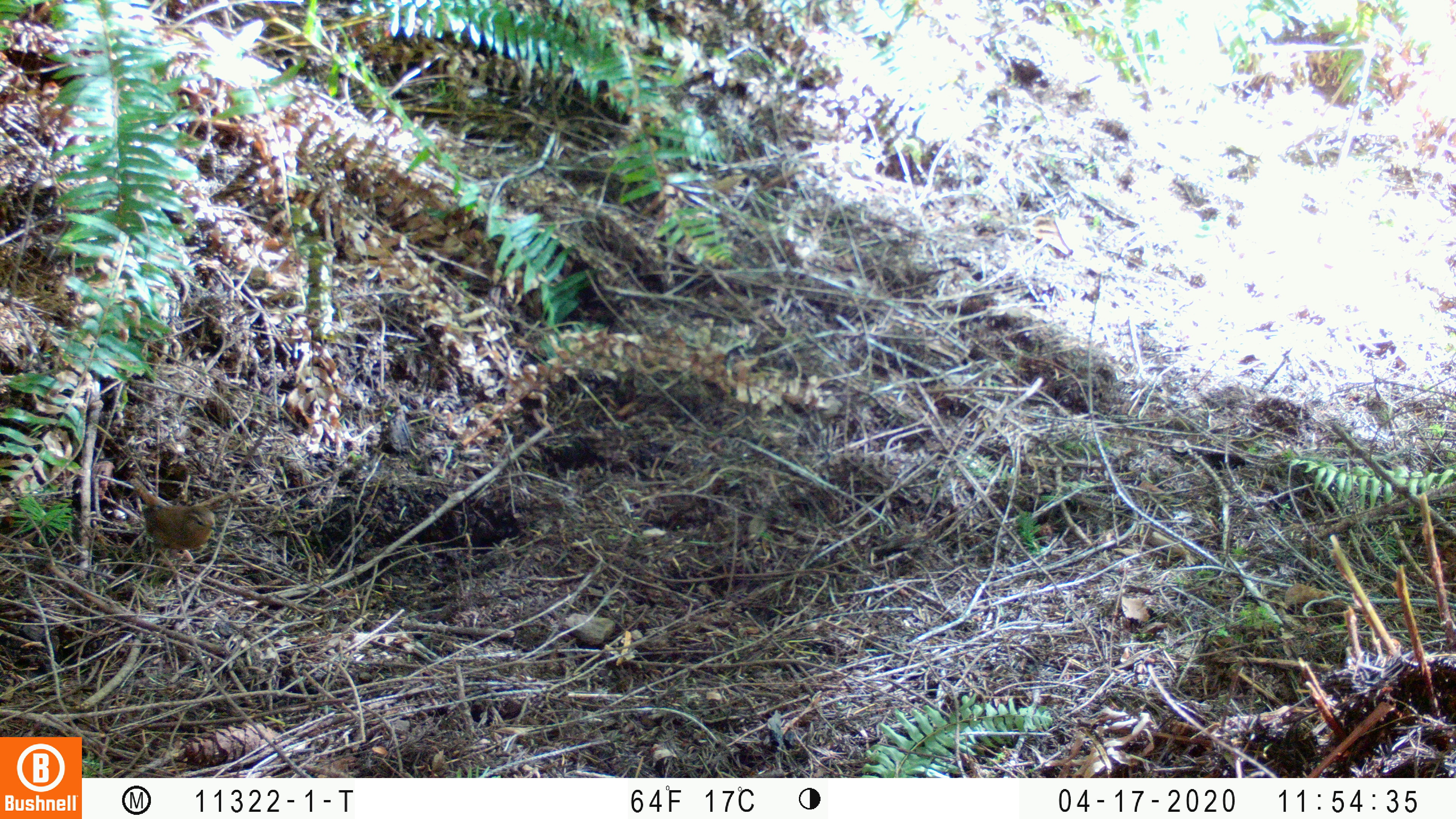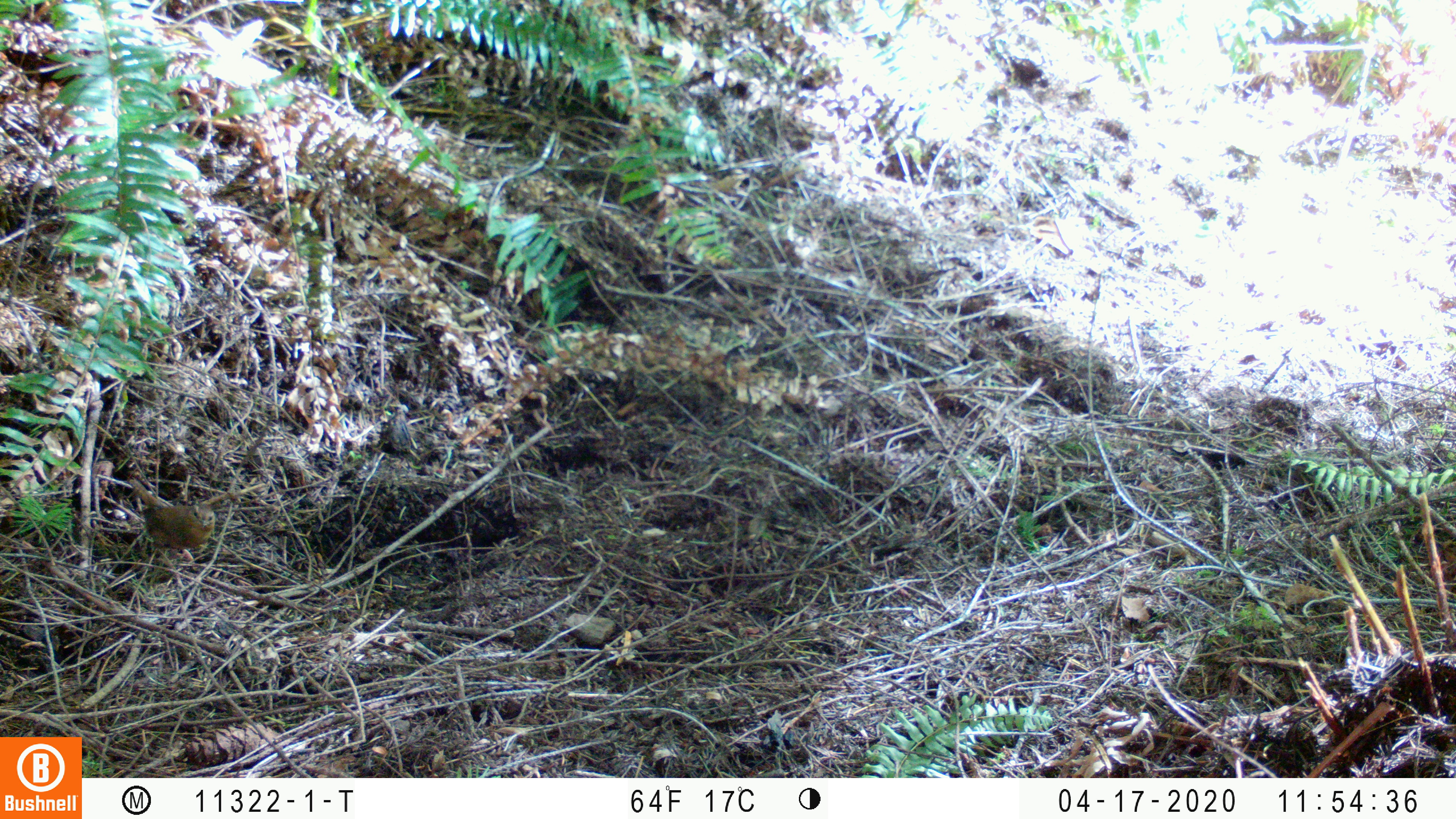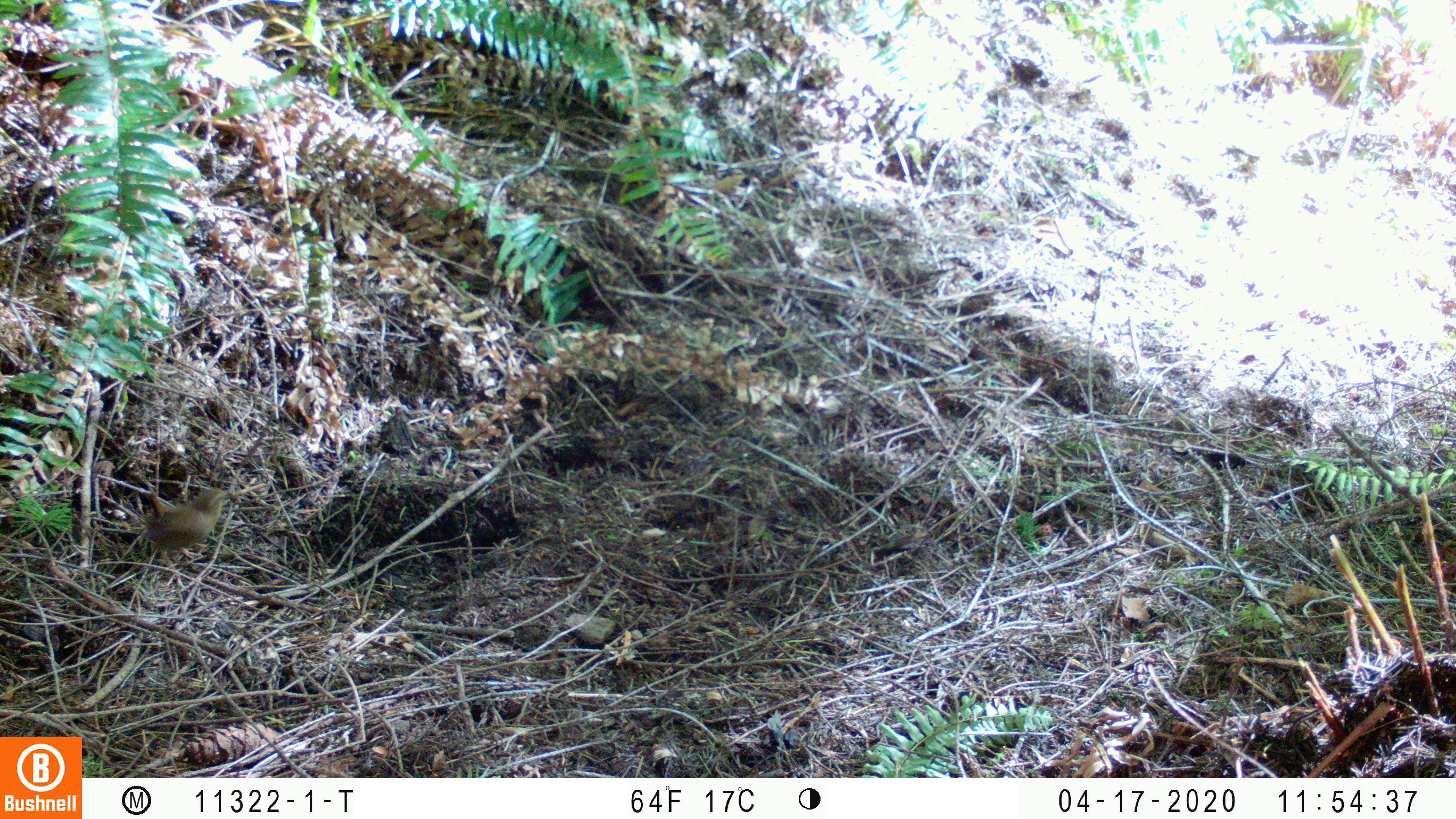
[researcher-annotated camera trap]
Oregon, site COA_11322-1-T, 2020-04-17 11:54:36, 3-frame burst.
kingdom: Animalia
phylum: Chordata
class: Aves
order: Passeriformes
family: Turdidae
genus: Catharus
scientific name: Catharus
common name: brown thrushes and nightingale-thrushes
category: catharus species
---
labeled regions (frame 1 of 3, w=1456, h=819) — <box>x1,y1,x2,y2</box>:
catharus species: <box>127,471,220,594</box>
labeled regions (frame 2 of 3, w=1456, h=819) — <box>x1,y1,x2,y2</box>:
catharus species: <box>129,474,221,594</box>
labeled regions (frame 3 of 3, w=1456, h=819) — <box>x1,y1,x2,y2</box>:
catharus species: <box>135,480,230,592</box>